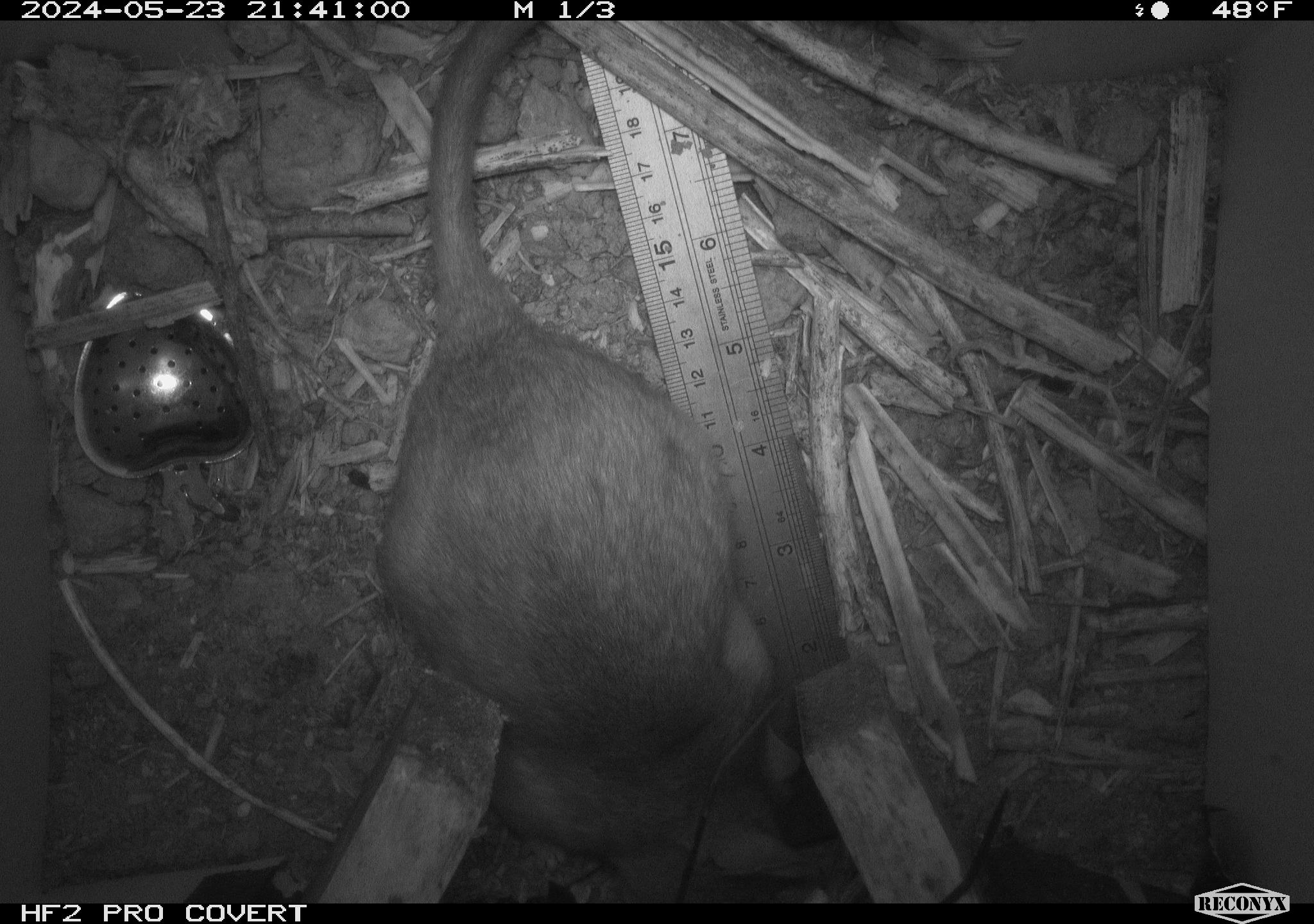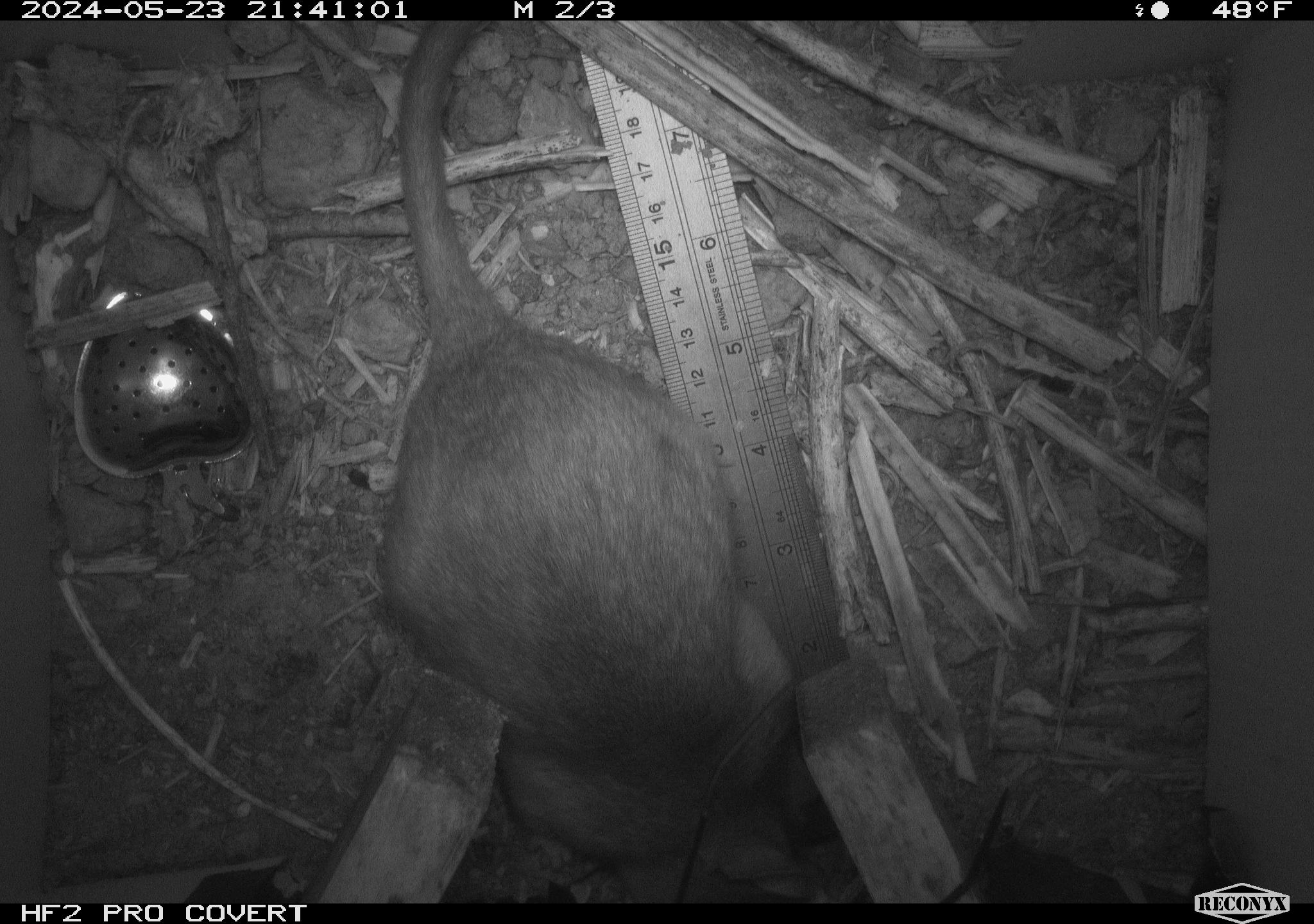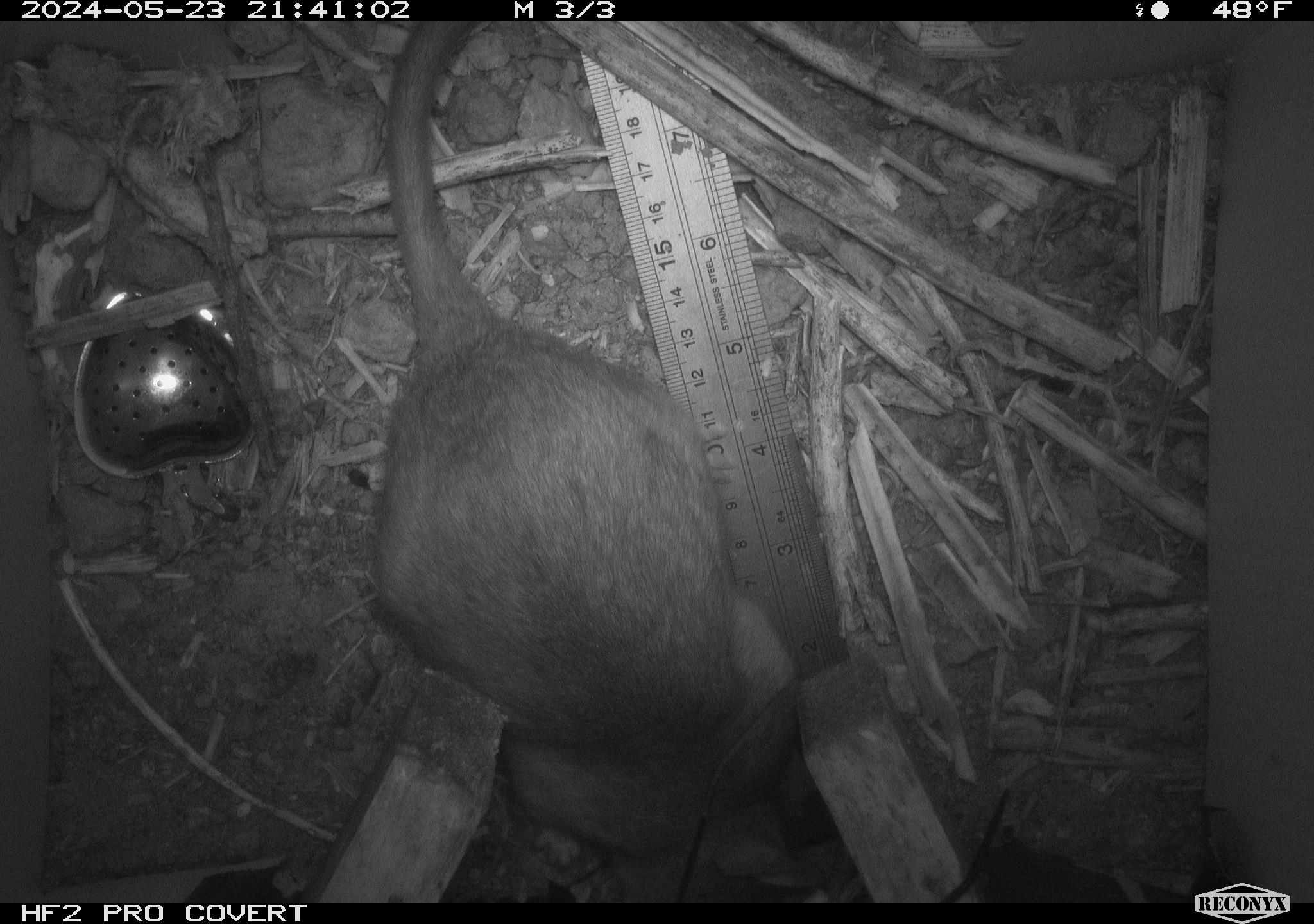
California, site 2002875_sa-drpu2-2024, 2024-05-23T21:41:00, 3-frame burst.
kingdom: Animalia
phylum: Chordata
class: Mammalia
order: Rodentia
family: Cricetidae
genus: Neotoma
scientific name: Neotoma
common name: pack rat or woodrat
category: neotoma species